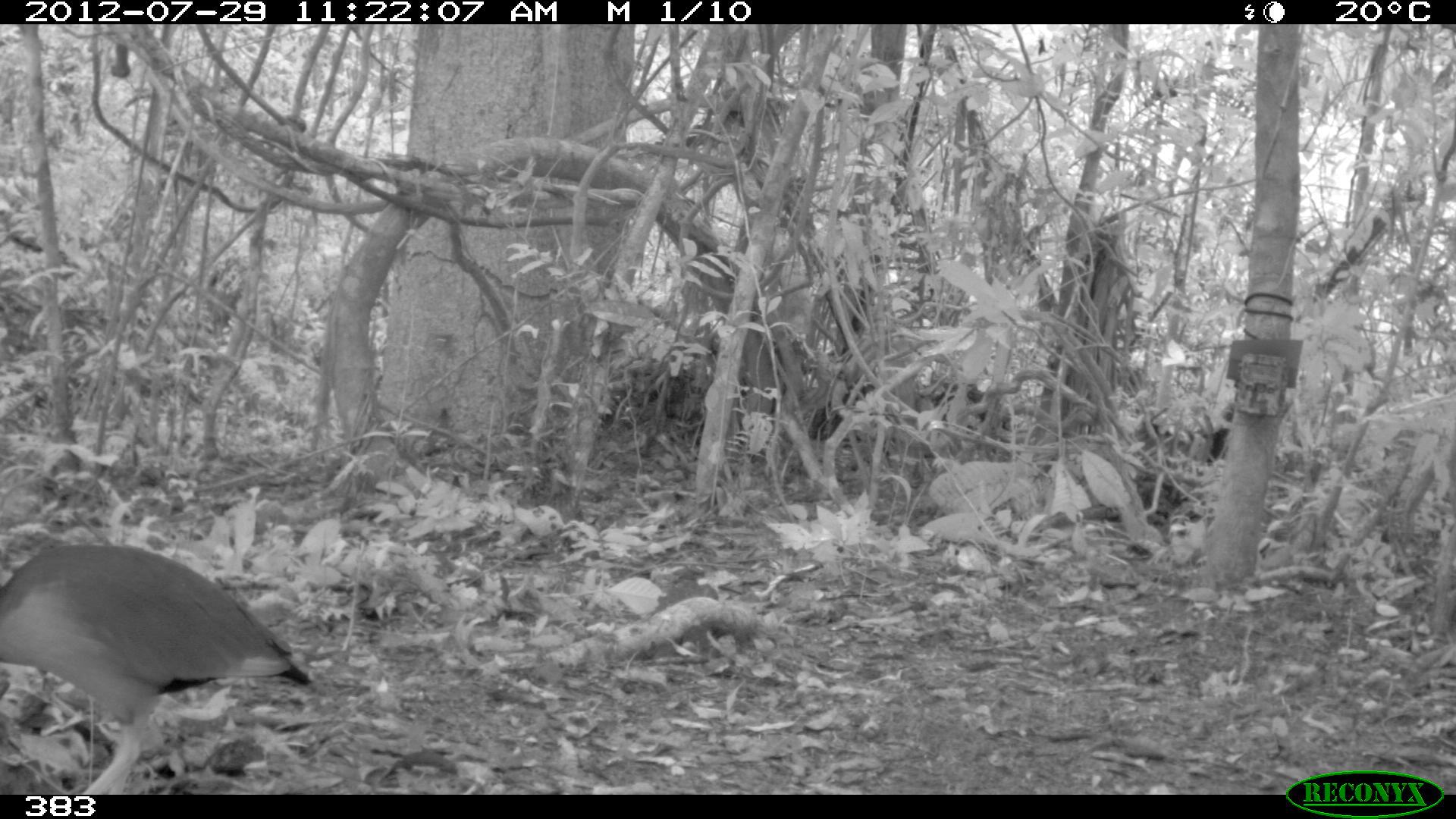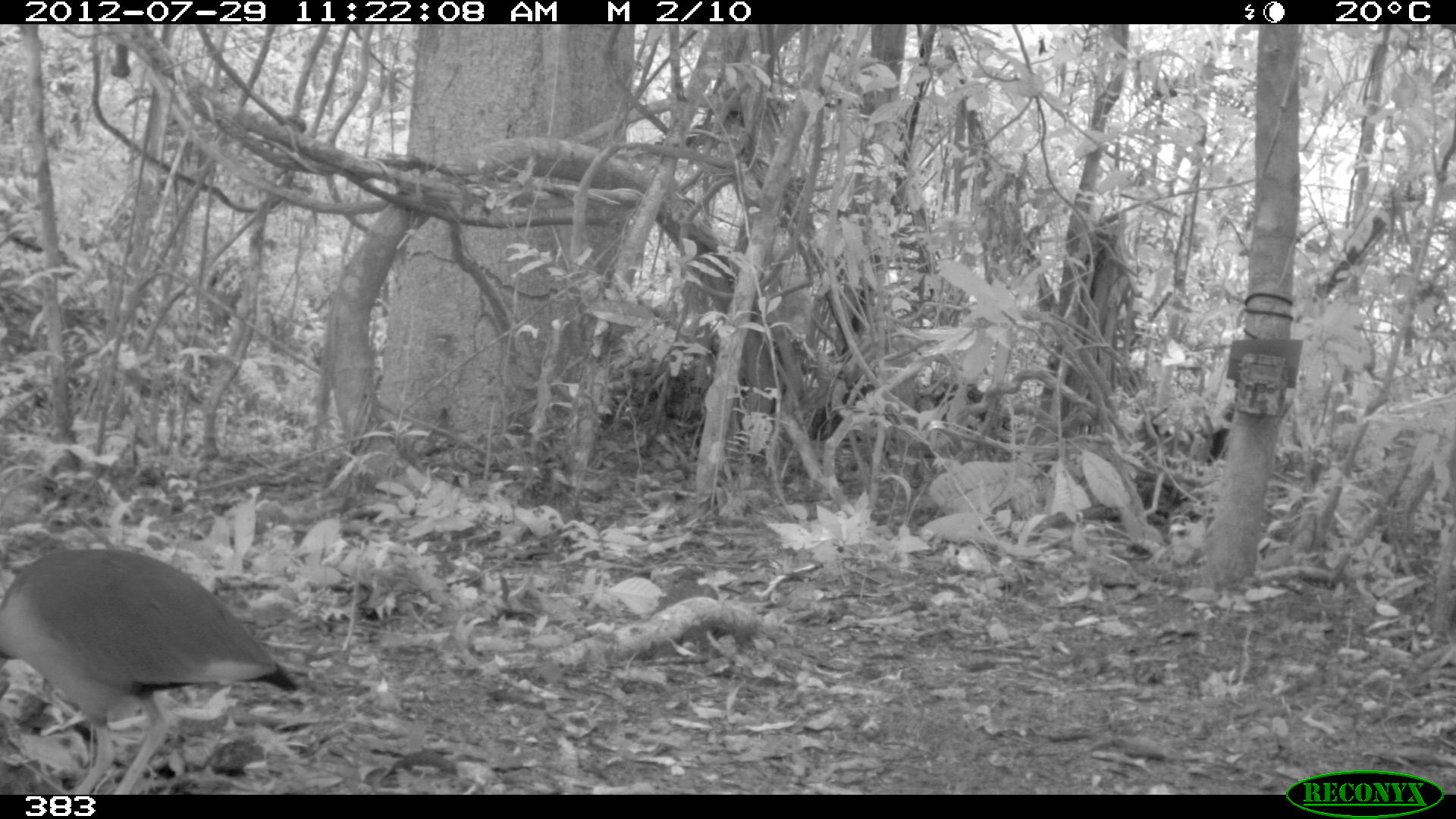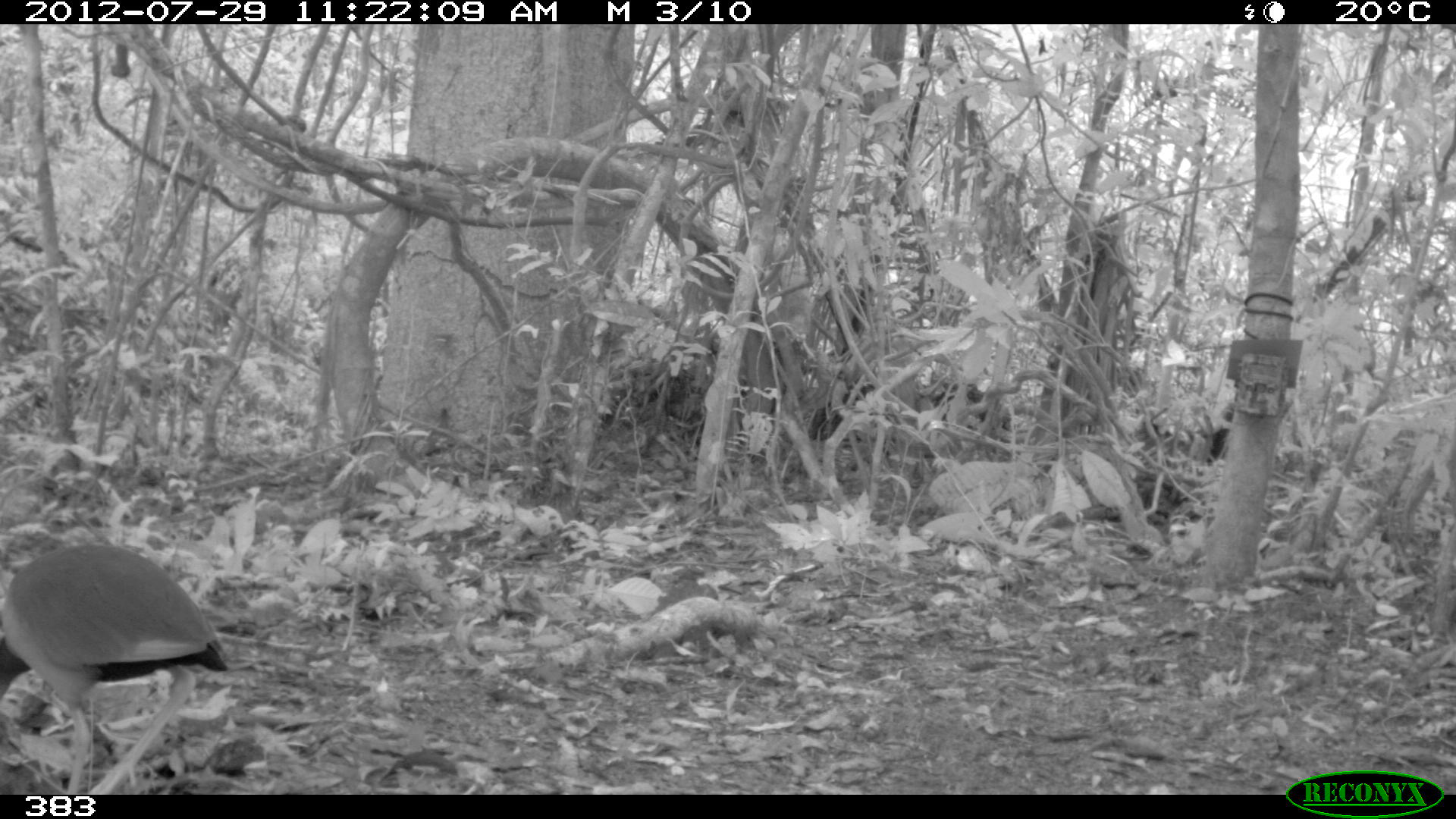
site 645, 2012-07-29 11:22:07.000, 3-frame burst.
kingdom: Animalia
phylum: Chordata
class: Aves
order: Gruiformes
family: Rallidae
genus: Aramides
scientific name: Aramides cajaneus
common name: gray-cowled wood-rail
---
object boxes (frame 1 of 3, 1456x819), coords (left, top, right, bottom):
aramides cajaneus: (0, 542, 314, 794)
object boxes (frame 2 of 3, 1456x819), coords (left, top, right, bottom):
aramides cajaneus: (0, 546, 299, 794)